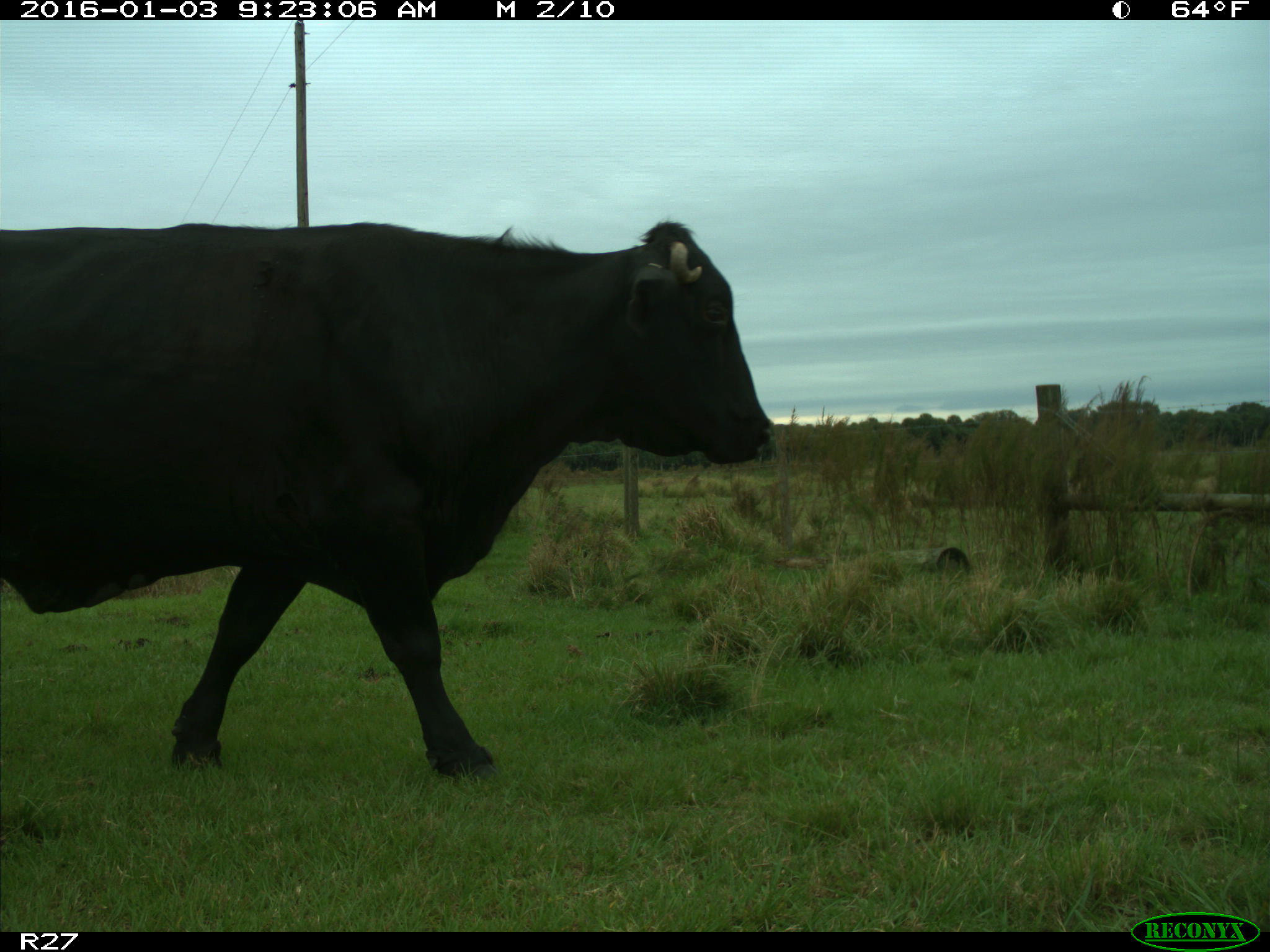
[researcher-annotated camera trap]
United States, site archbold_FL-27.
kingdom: Animalia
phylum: Chordata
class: Mammalia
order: Artiodactyla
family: Bovidae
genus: Bos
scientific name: Bos taurus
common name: domestic cow